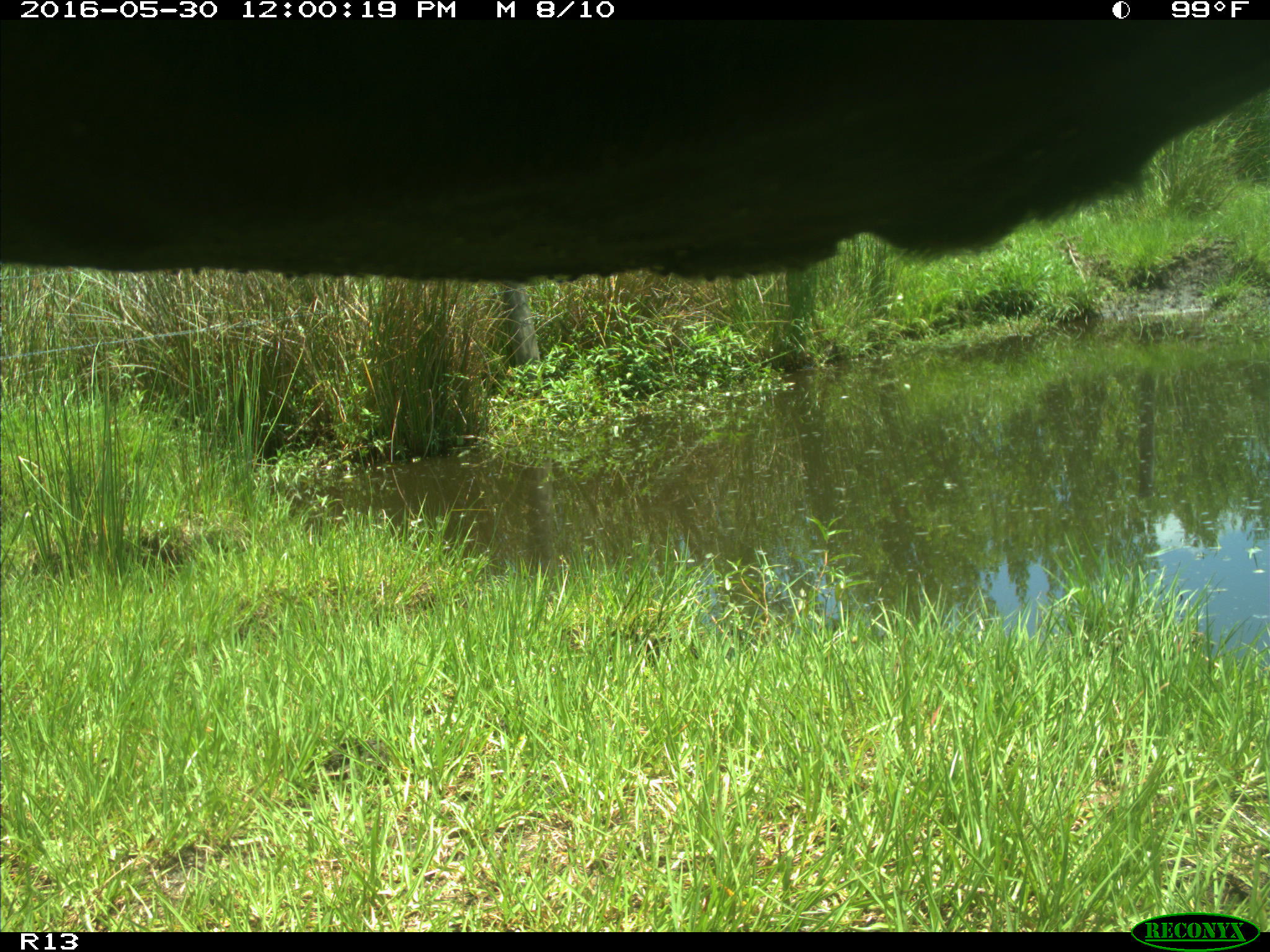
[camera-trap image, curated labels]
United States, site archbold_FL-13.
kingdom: Animalia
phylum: Chordata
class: Mammalia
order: Artiodactyla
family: Bovidae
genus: Bos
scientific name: Bos taurus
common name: domestic cow